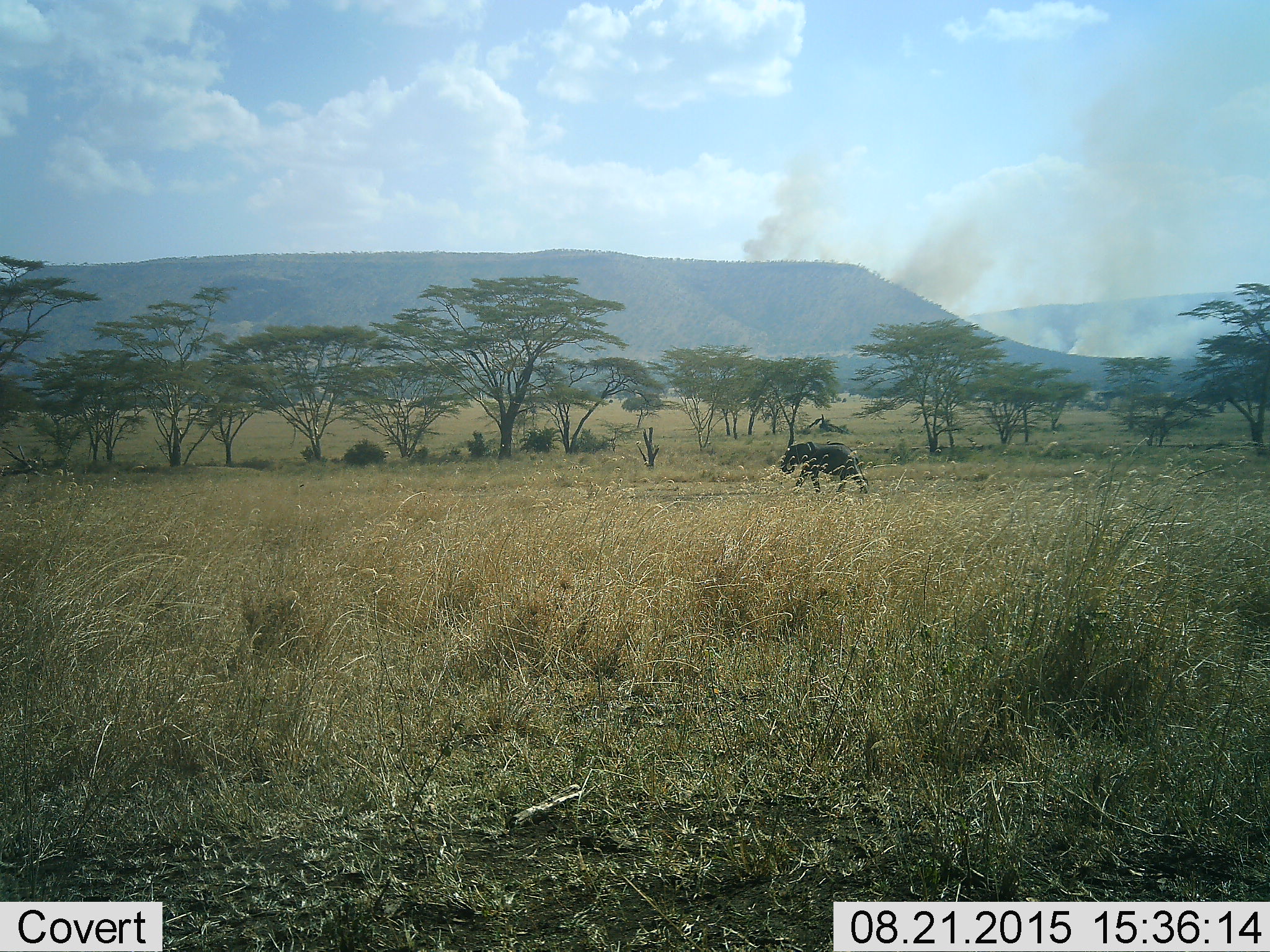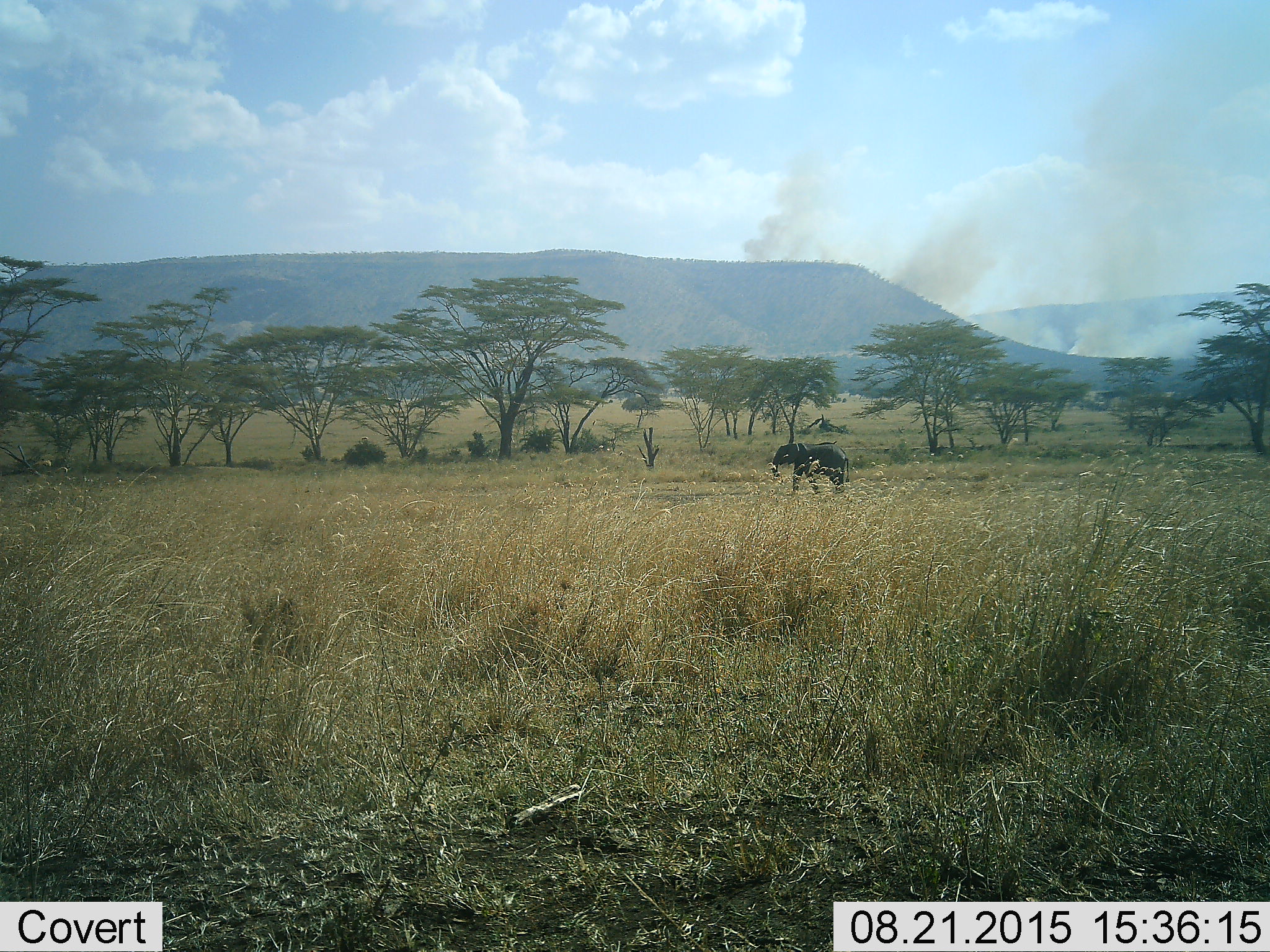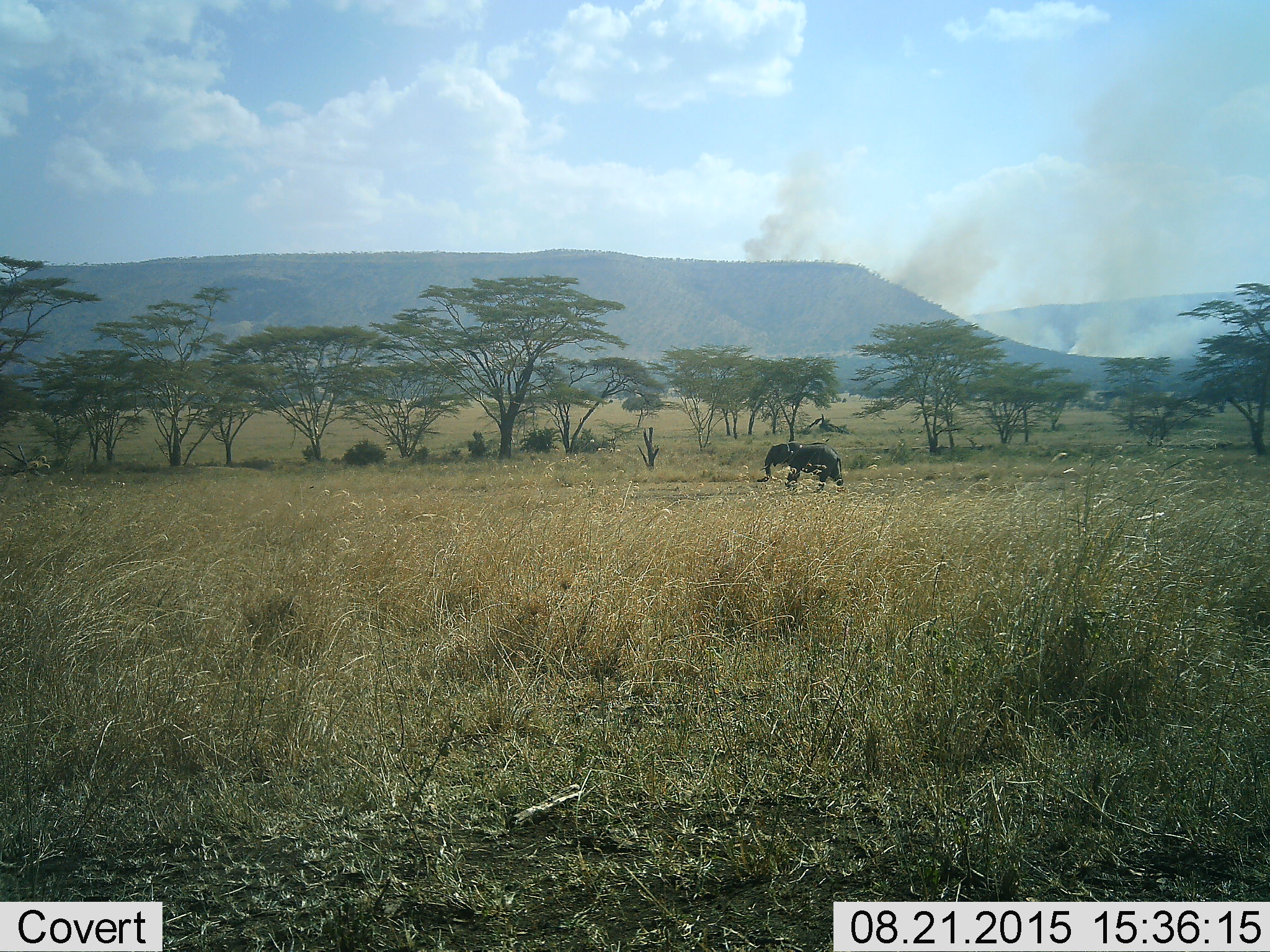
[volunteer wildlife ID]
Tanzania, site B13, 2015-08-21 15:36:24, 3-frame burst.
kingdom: Animalia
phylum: Chordata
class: Mammalia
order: Proboscidea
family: Elephantidae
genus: Loxodonta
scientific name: Loxodonta africana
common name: african bush elephant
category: elephant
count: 1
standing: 0%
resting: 0%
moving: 100%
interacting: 0%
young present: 15%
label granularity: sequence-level